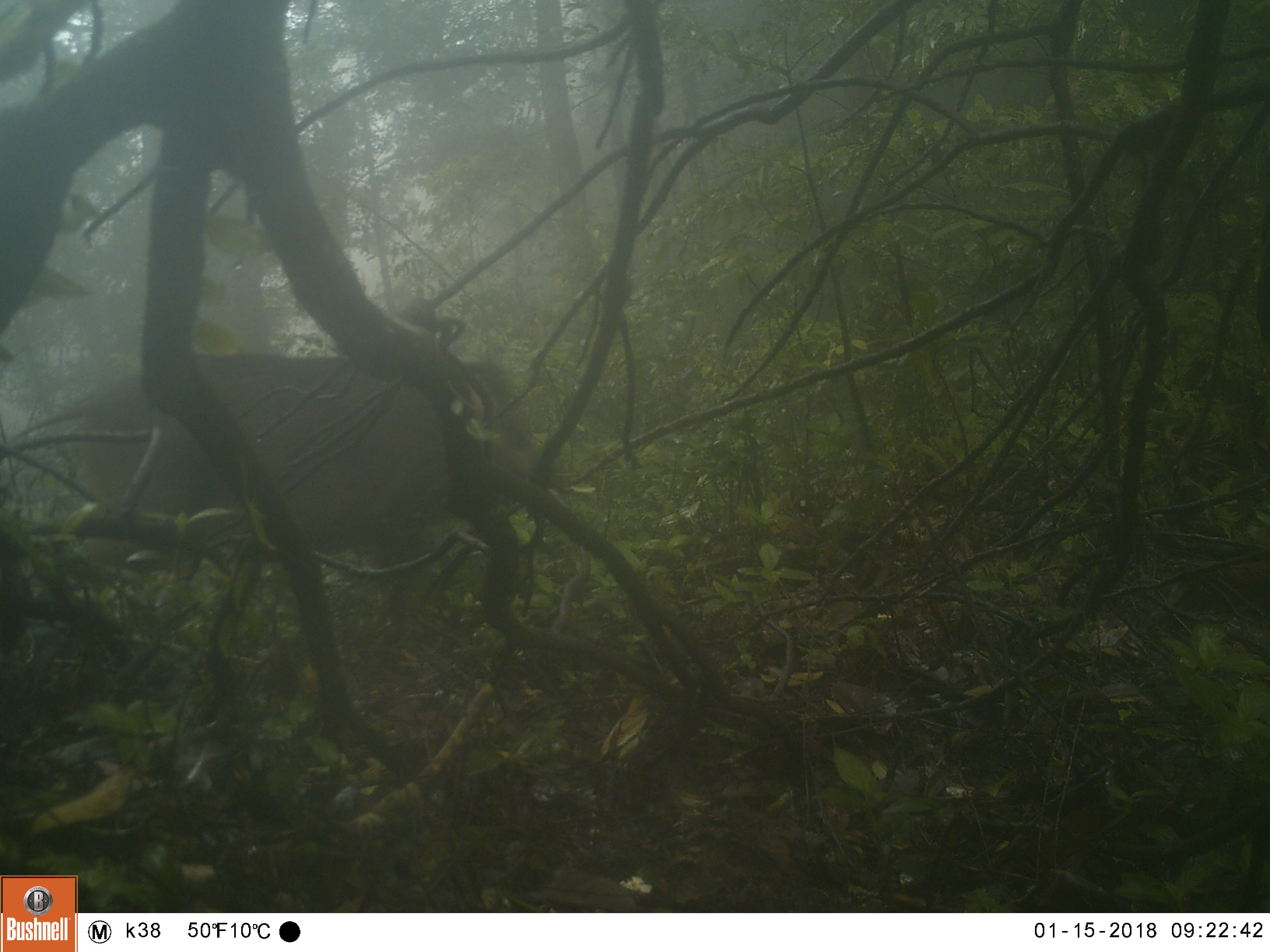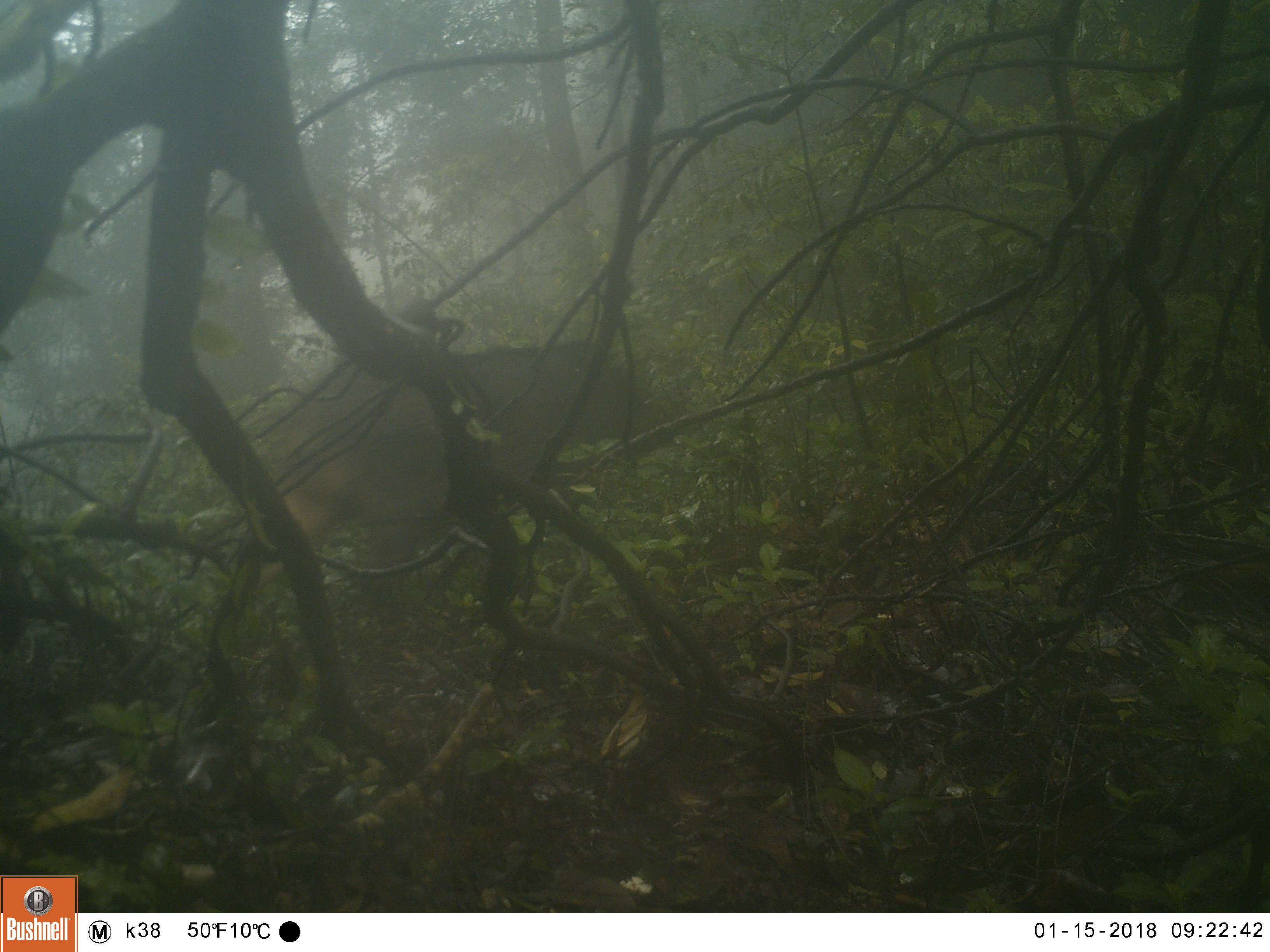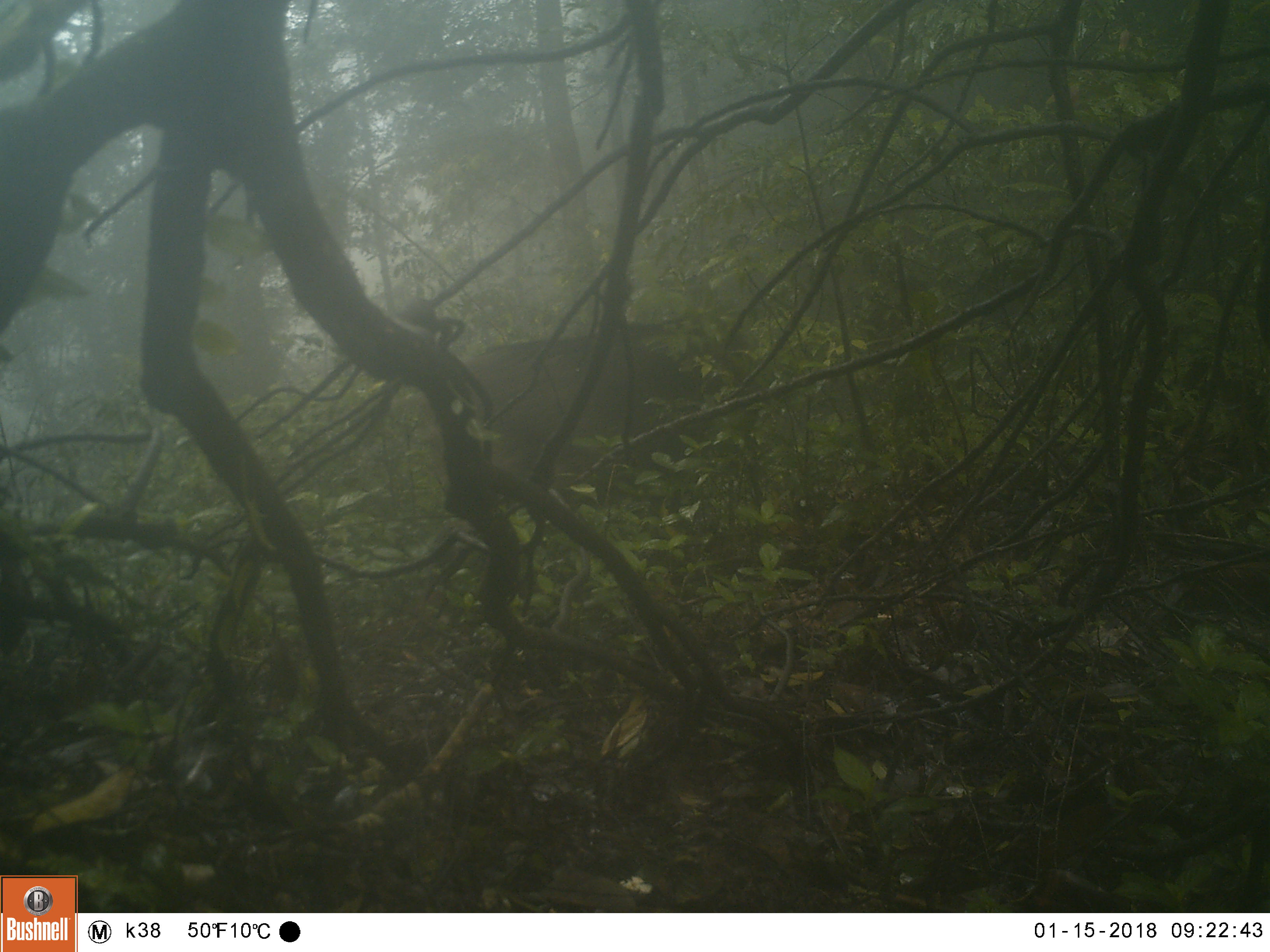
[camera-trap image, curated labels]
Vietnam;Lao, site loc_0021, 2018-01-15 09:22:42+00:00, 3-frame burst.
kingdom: Animalia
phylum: Chordata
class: Mammalia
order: Artiodactyla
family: Suidae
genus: Sus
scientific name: Sus scrofa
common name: eurasian wild pig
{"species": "eurasian wild pig (Sus scrofa)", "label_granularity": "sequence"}